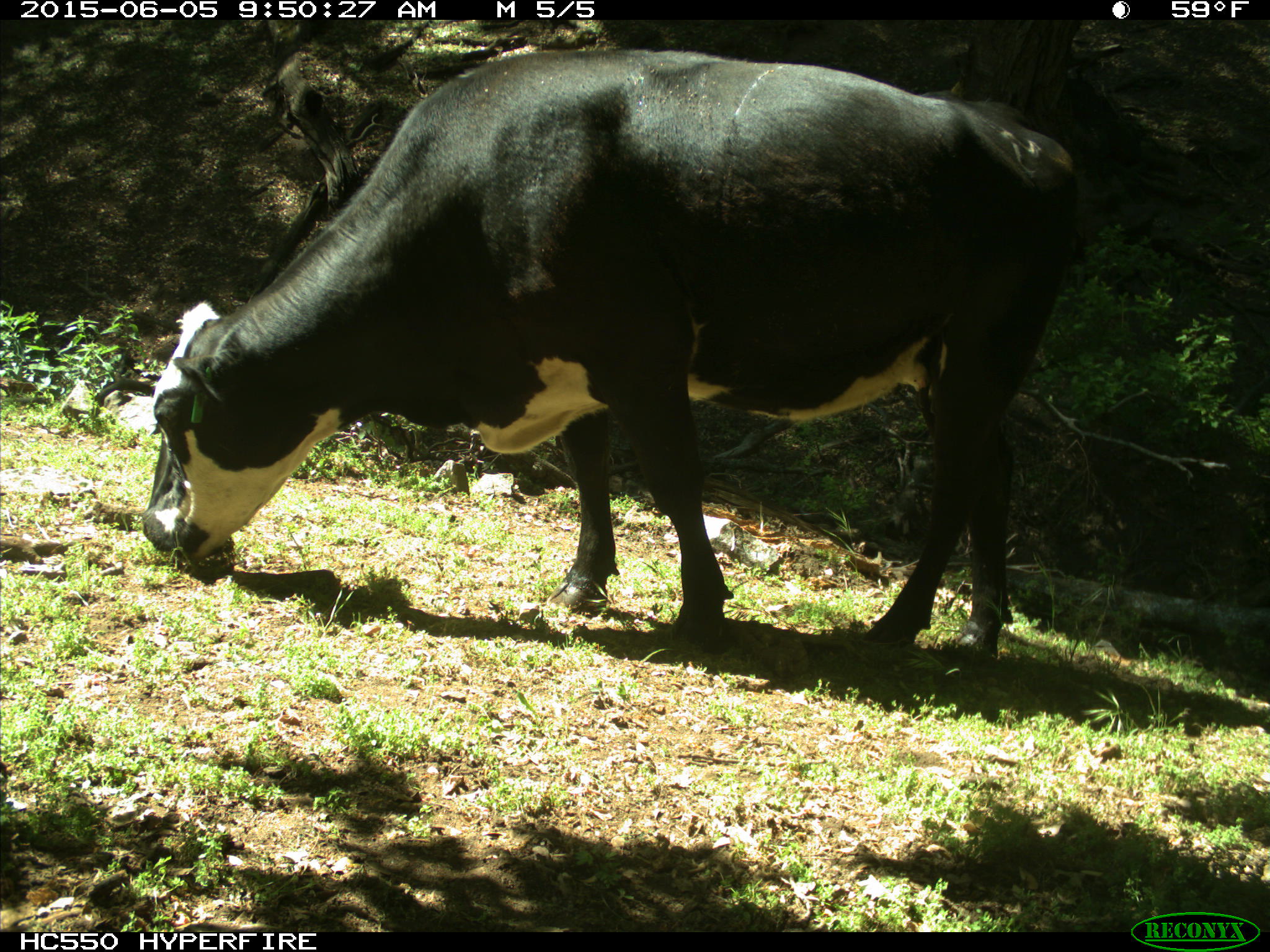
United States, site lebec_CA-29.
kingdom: Animalia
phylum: Chordata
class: Mammalia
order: Artiodactyla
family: Bovidae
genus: Bos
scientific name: Bos taurus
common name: domestic cow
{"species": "Bos taurus (domestic cow)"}